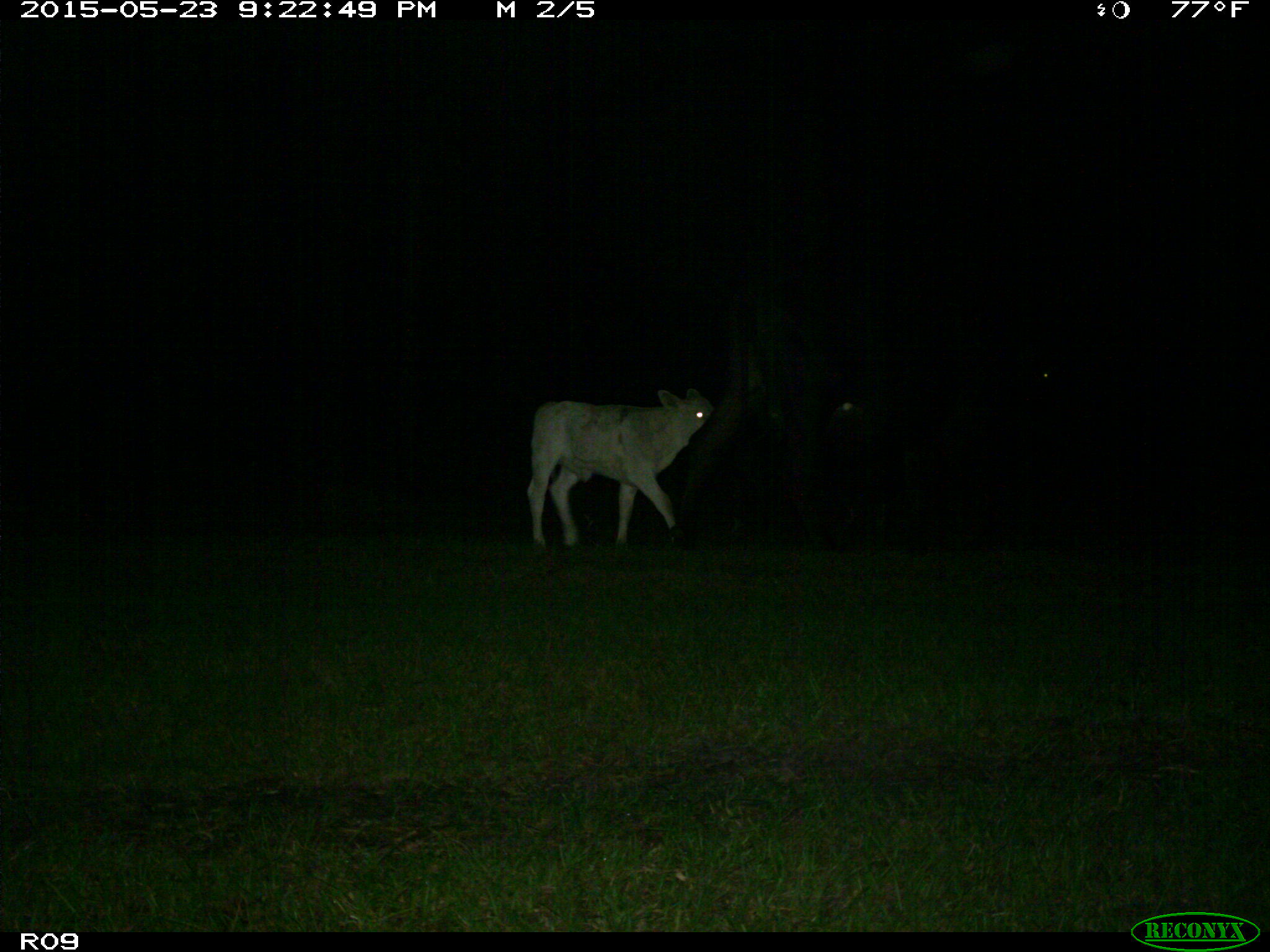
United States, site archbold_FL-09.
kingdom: Animalia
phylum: Chordata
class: Mammalia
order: Artiodactyla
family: Bovidae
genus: Bos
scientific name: Bos taurus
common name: domestic cow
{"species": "Bos taurus (domestic cow)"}